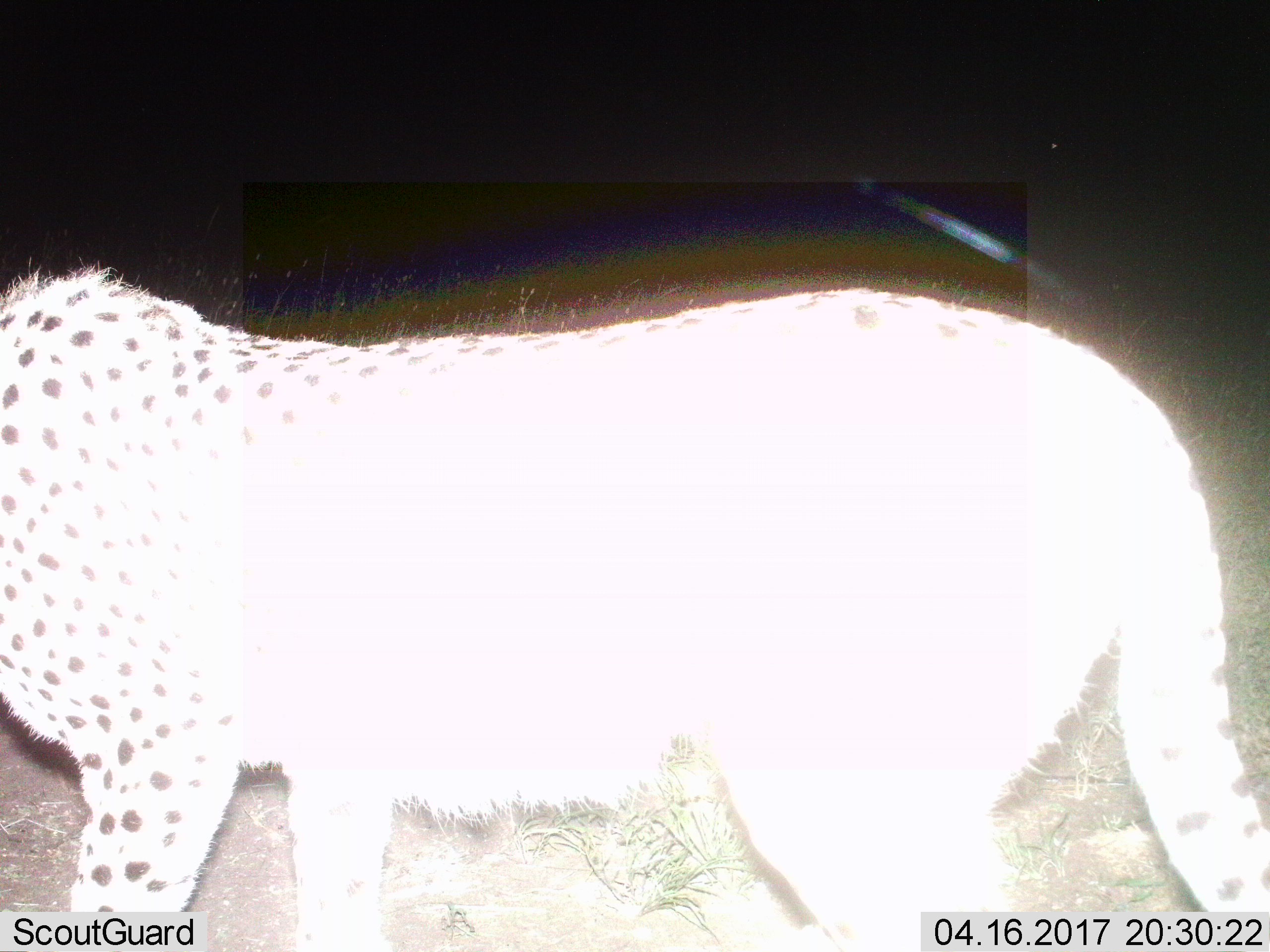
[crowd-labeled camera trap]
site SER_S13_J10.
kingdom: Animalia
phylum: Chordata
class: Mammalia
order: Carnivora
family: Felidae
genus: Acinonyx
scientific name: Acinonyx jubatus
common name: cheetah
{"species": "cheetah (Acinonyx jubatus)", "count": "1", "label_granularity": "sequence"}